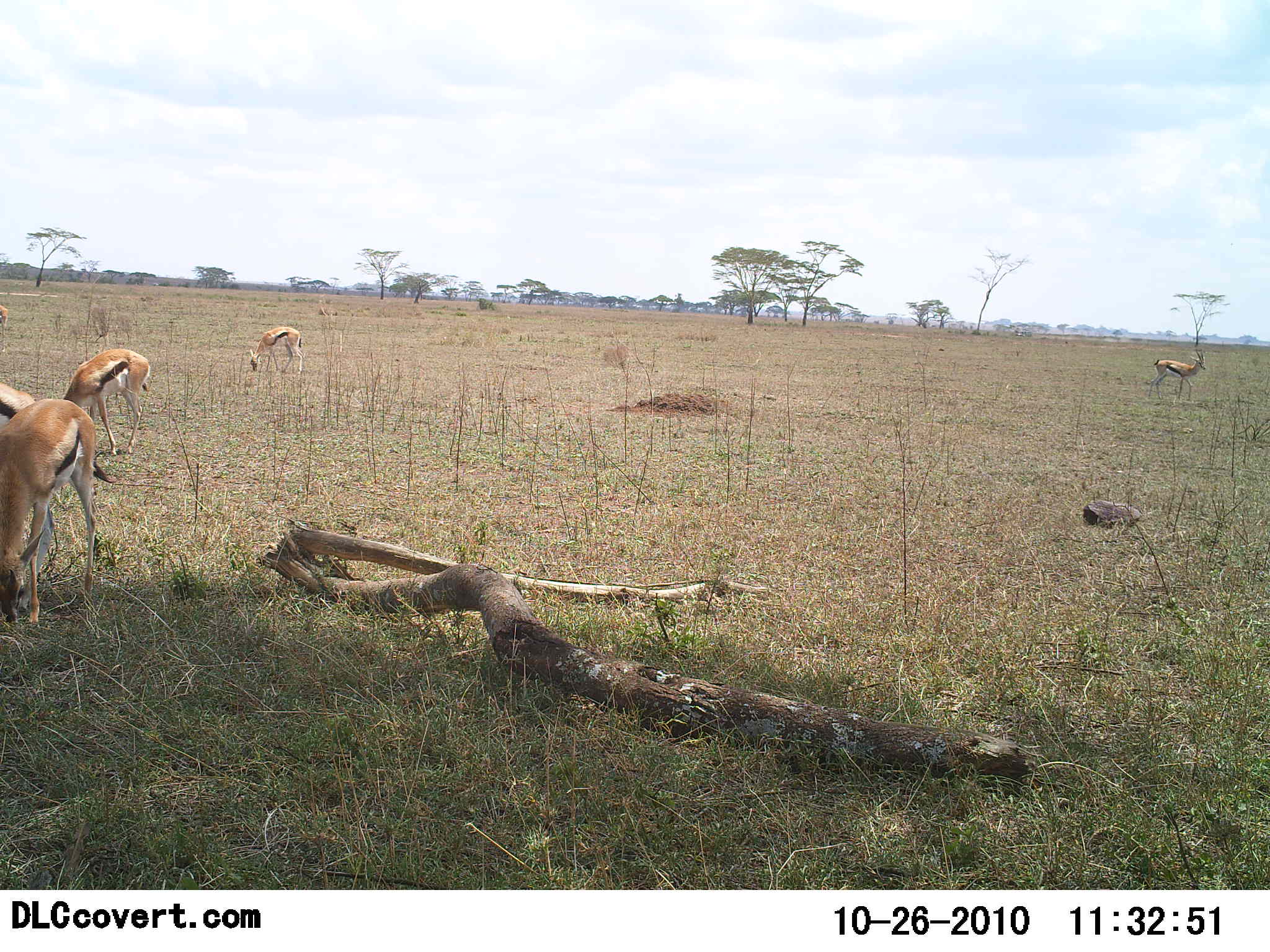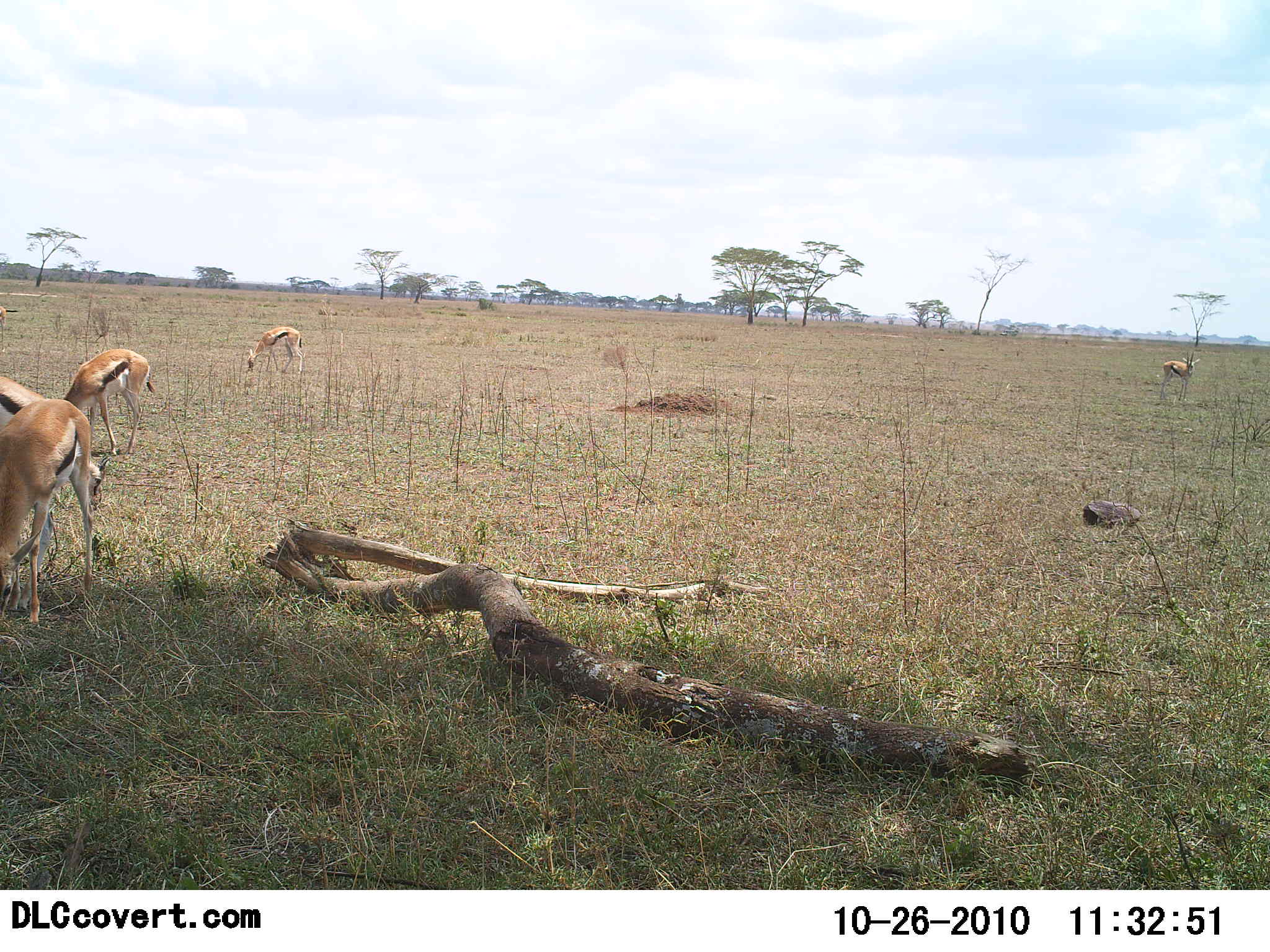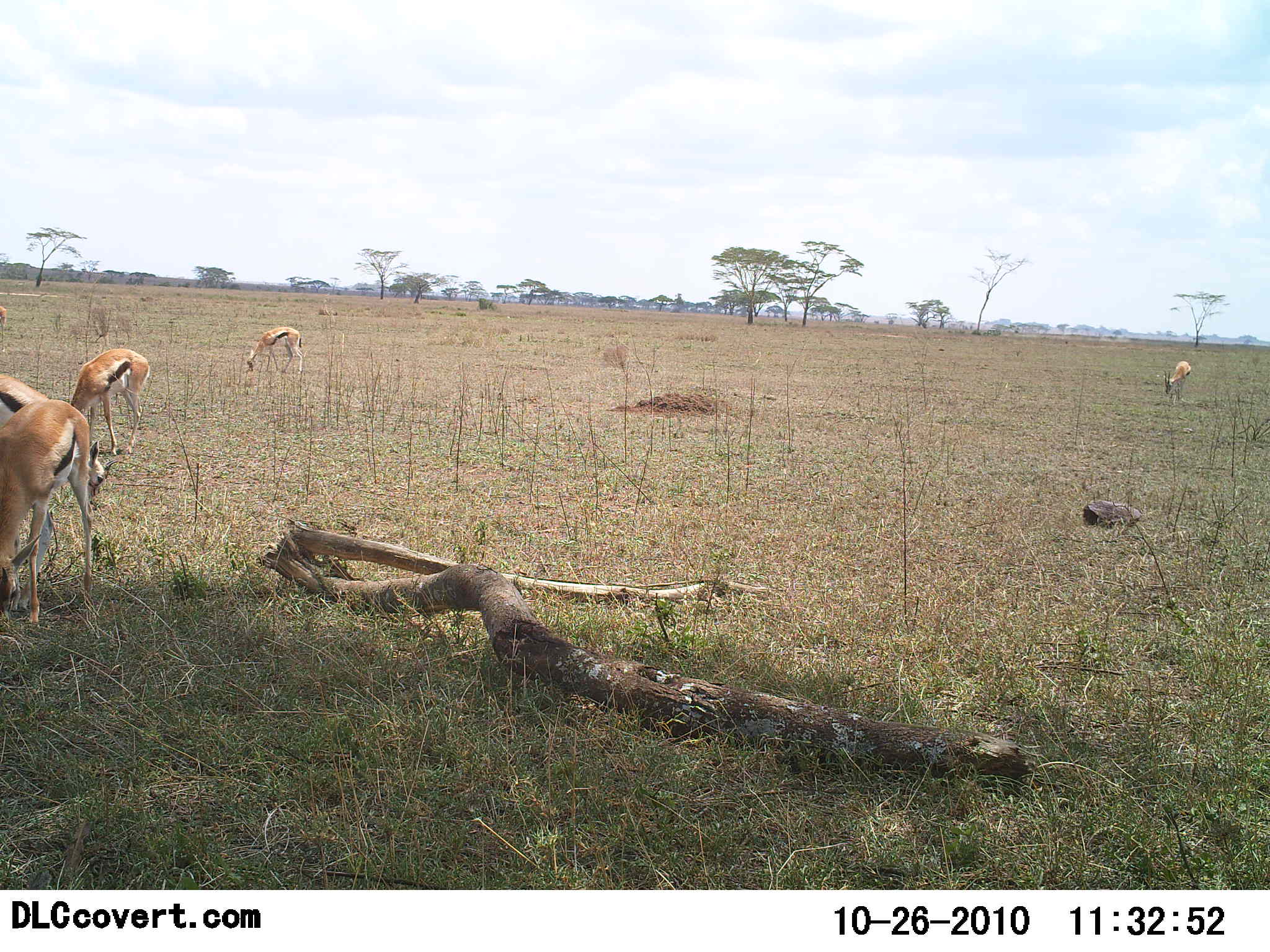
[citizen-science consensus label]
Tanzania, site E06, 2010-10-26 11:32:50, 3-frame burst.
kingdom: Animalia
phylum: Chordata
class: Mammalia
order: Artiodactyla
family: Bovidae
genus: Eudorcas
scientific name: Eudorcas thomsonii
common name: thomson's gazelle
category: gazellethomsons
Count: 5.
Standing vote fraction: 39%.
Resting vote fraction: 4%.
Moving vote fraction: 9%.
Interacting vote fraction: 0%.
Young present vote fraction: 0%.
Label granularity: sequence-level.